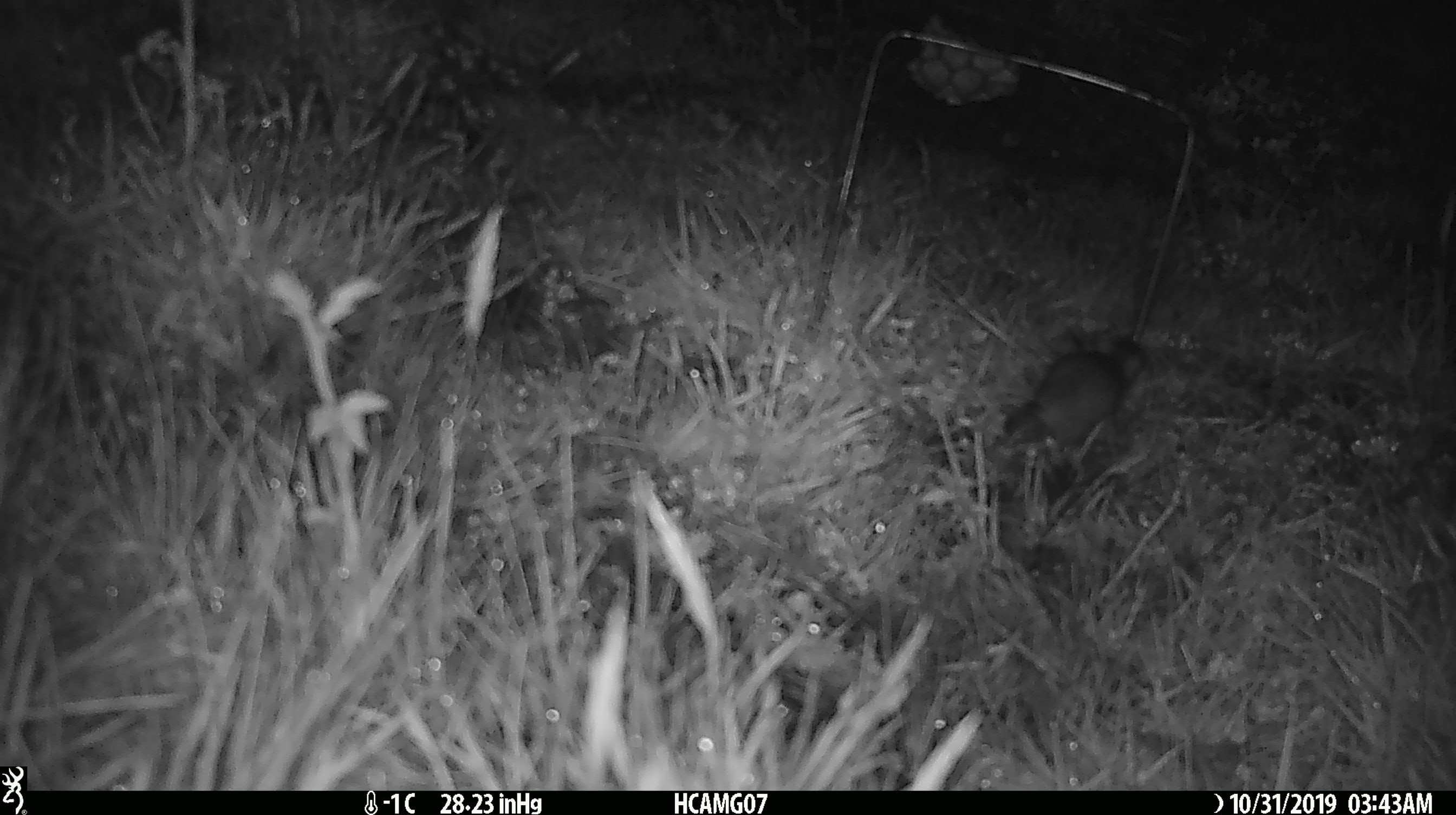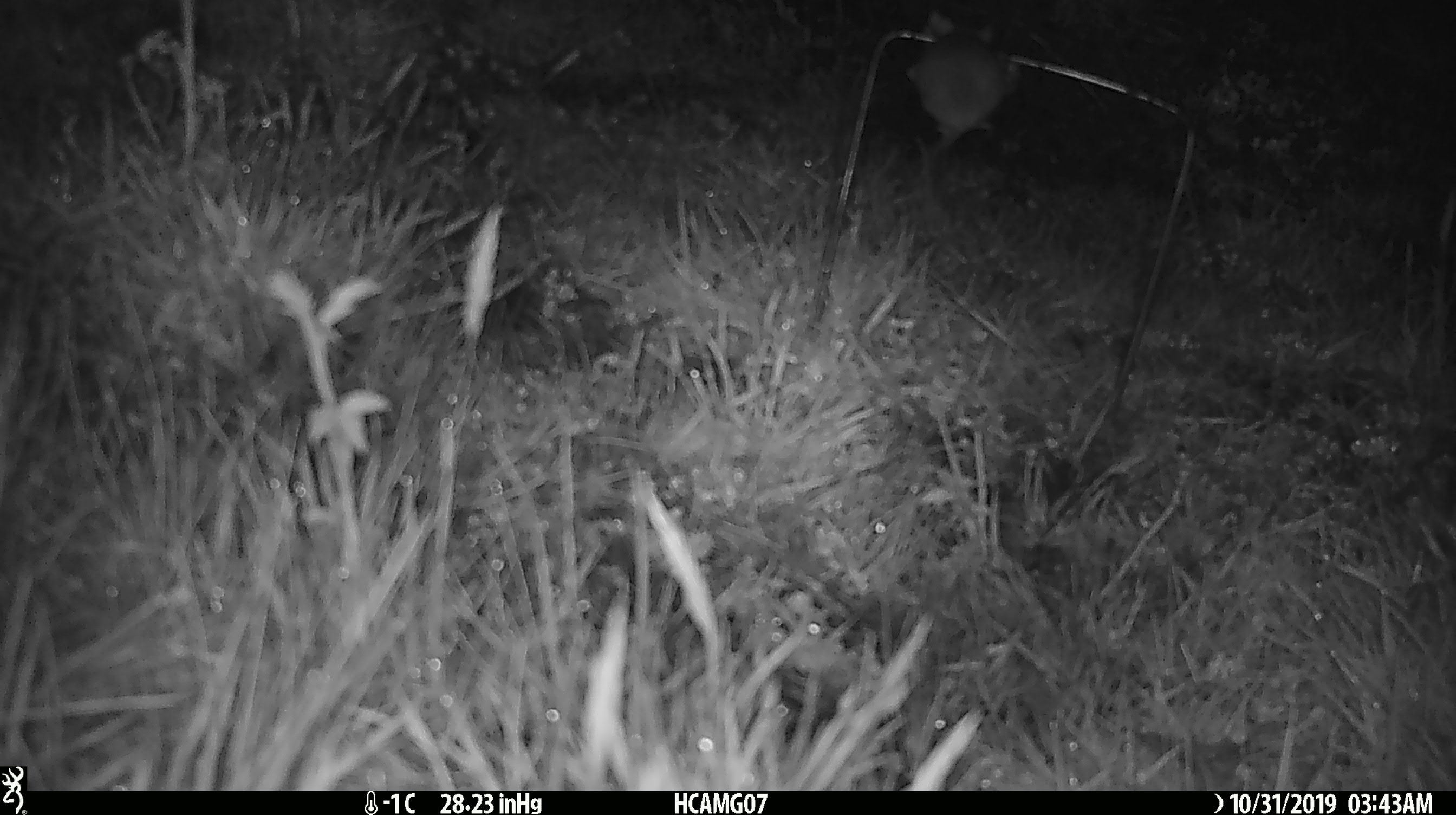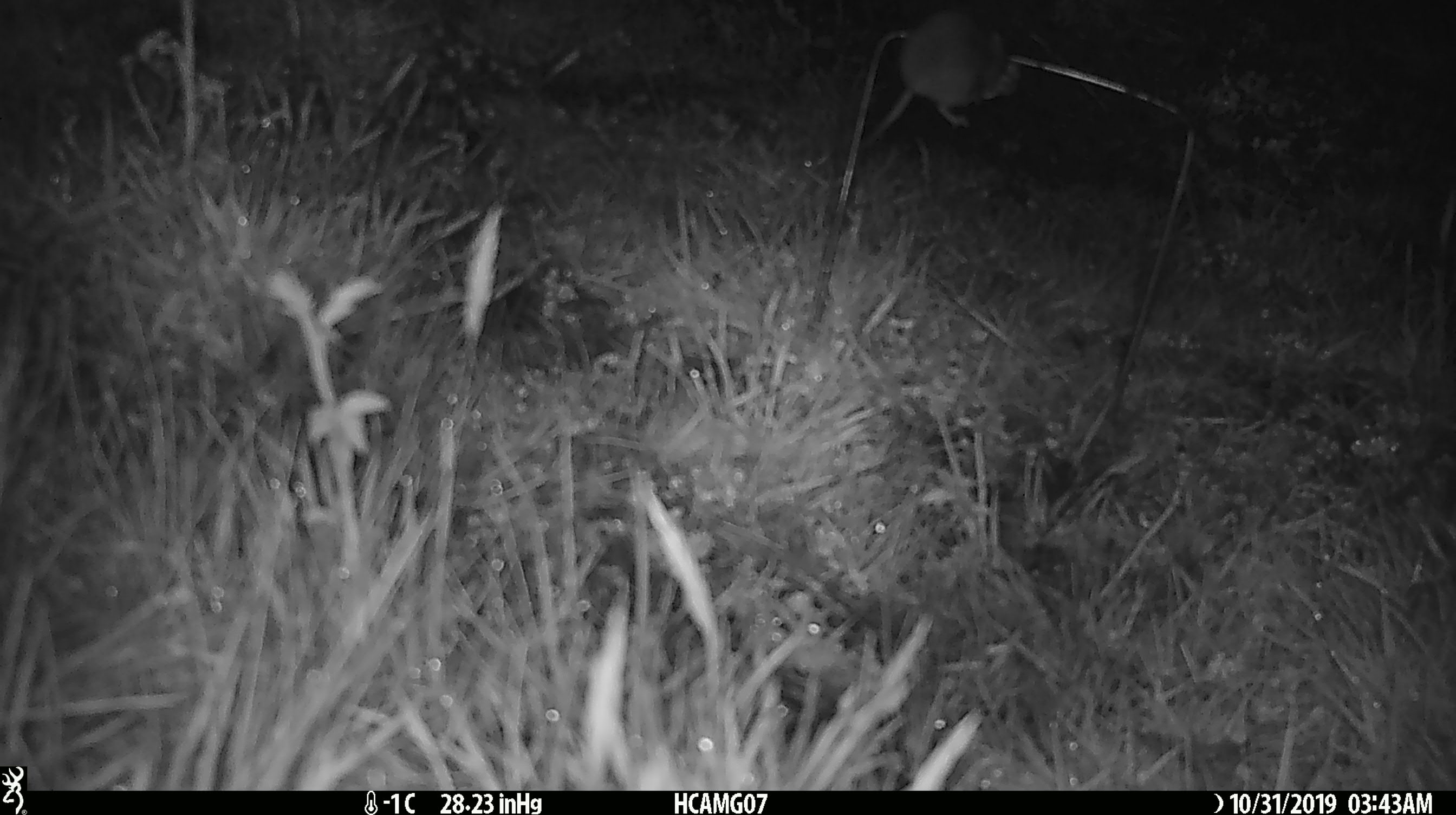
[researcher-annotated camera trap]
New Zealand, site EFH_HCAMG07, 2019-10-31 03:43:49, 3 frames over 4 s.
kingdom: Animalia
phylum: Chordata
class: Mammalia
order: Rodentia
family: Muridae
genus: Mus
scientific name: Mus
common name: mouse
Mouse (Mus).